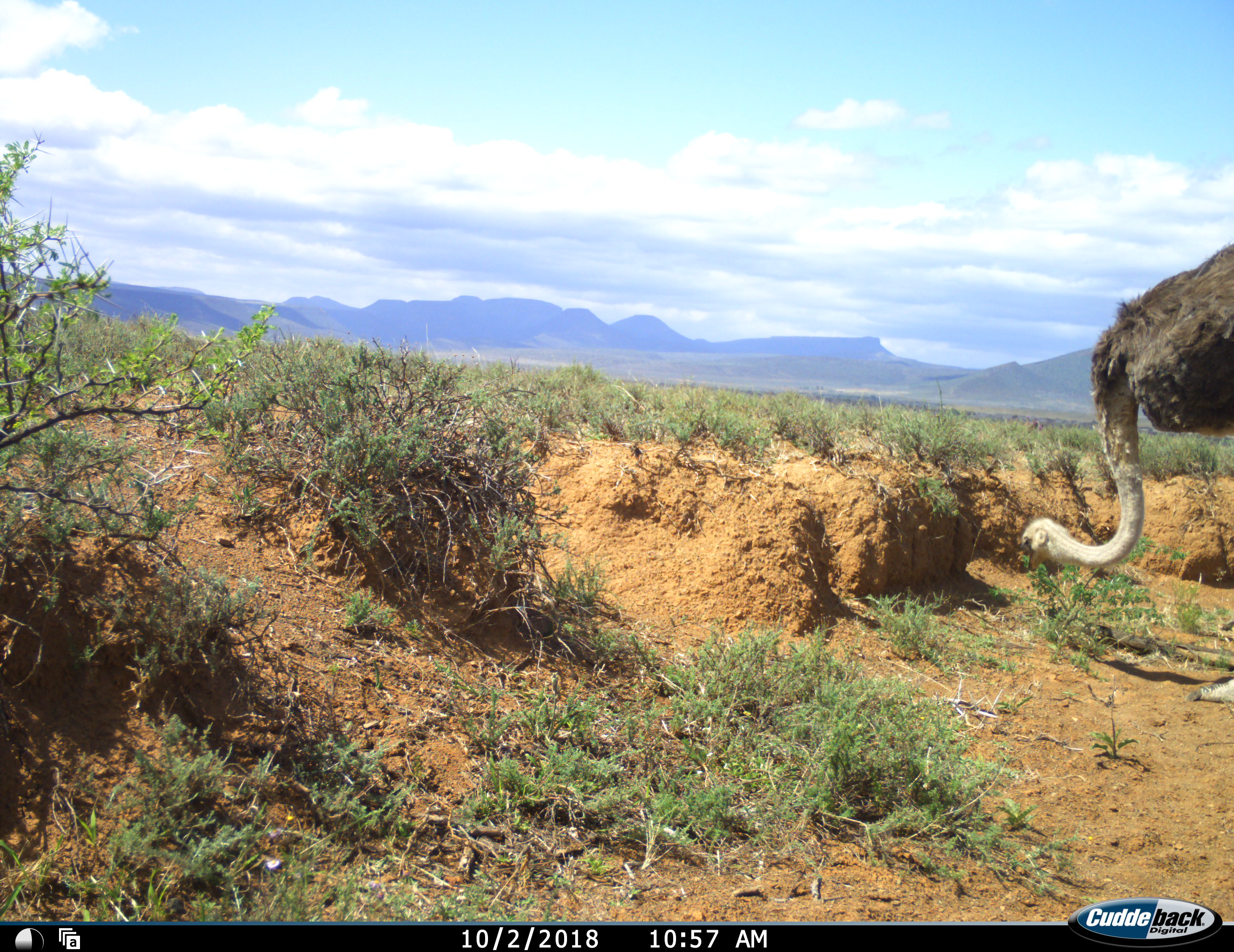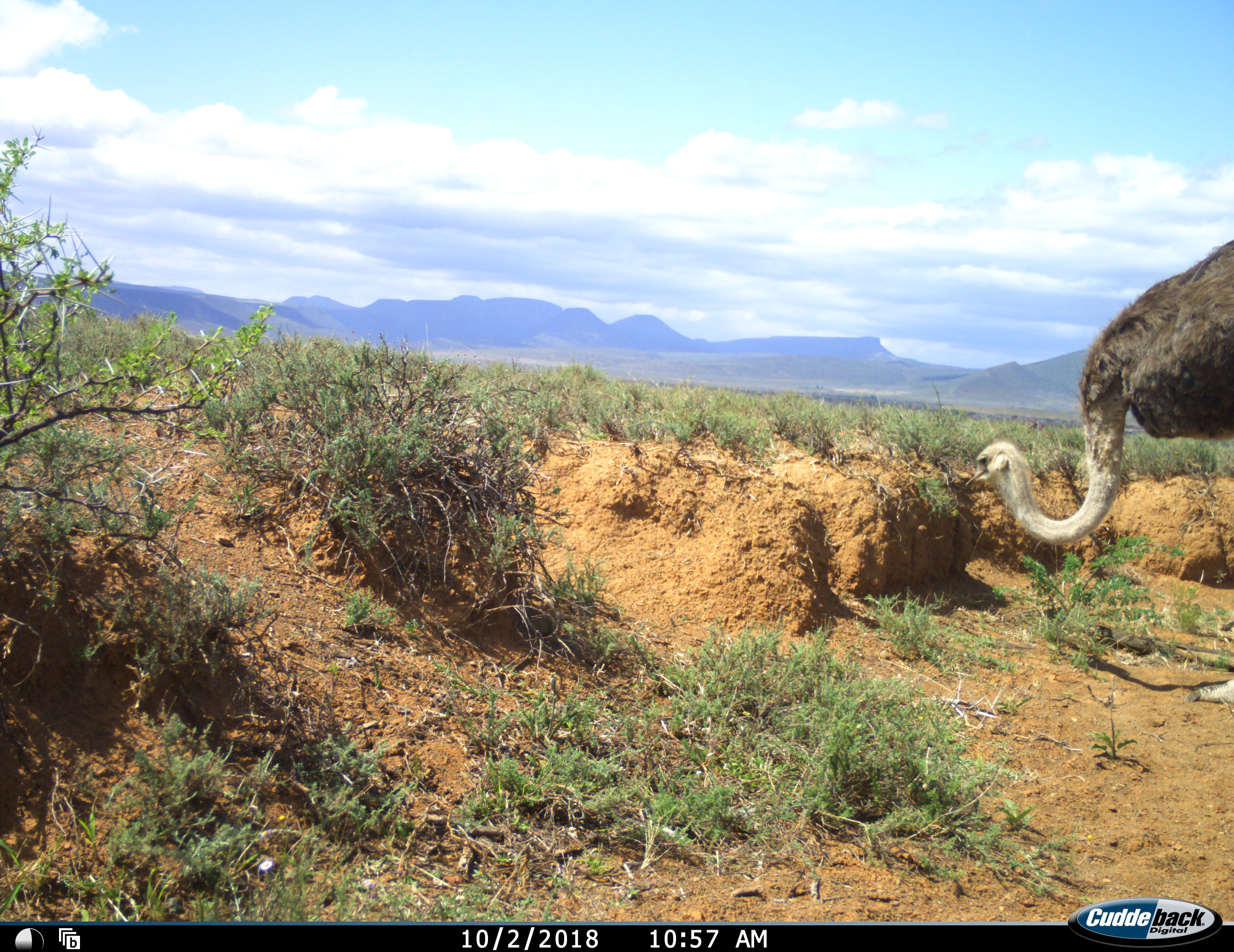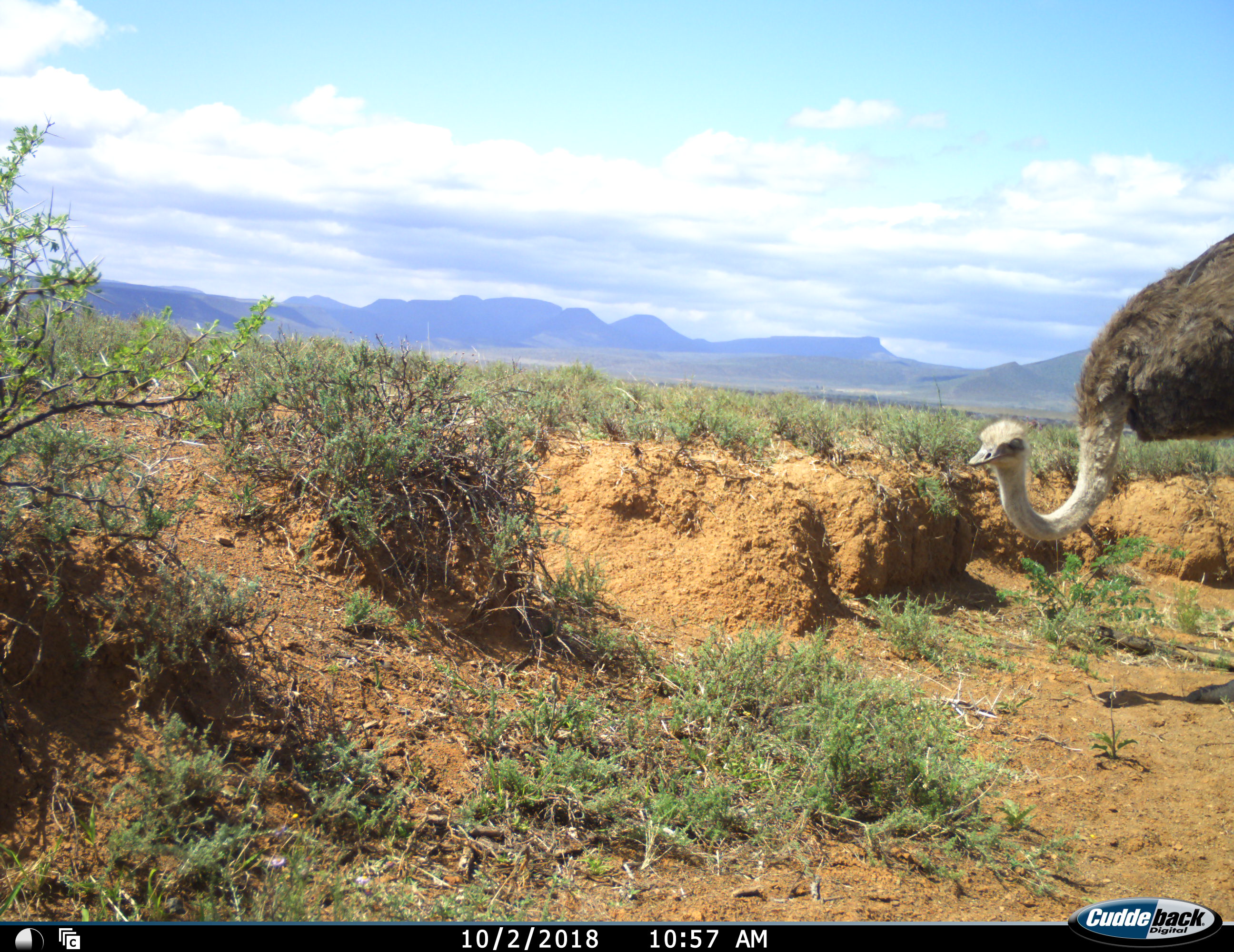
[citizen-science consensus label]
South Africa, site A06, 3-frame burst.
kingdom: Animalia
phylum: Chordata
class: Aves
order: Struthioniformes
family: Struthionidae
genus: Struthio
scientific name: Struthio camelus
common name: ostrich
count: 1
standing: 30%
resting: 0%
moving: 0%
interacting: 0%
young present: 0%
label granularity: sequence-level